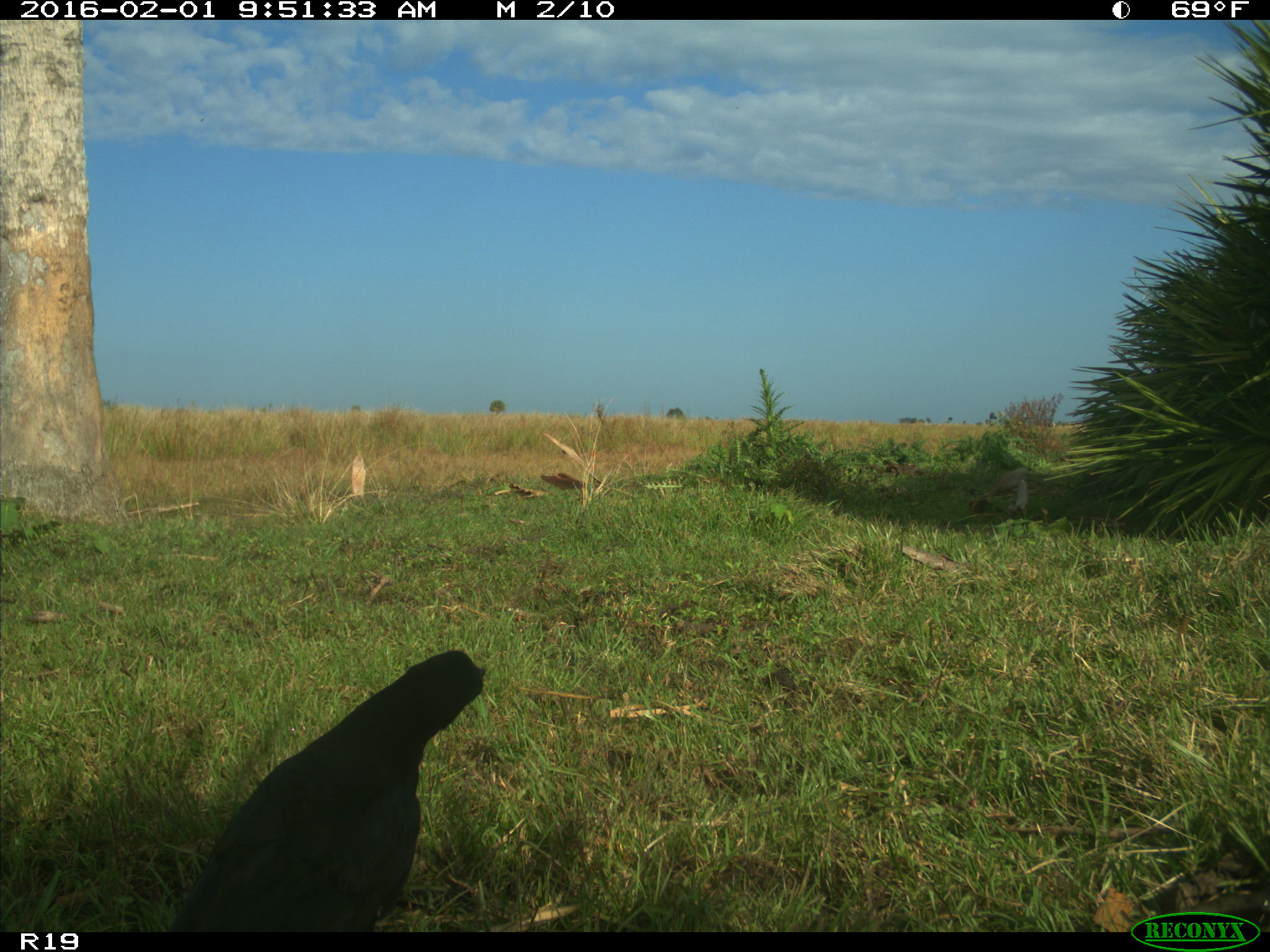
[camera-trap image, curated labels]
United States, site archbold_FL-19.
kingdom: Animalia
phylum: Chordata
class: Aves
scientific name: Aves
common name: birds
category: unidentified bird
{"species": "unidentified bird (birds) (Aves)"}